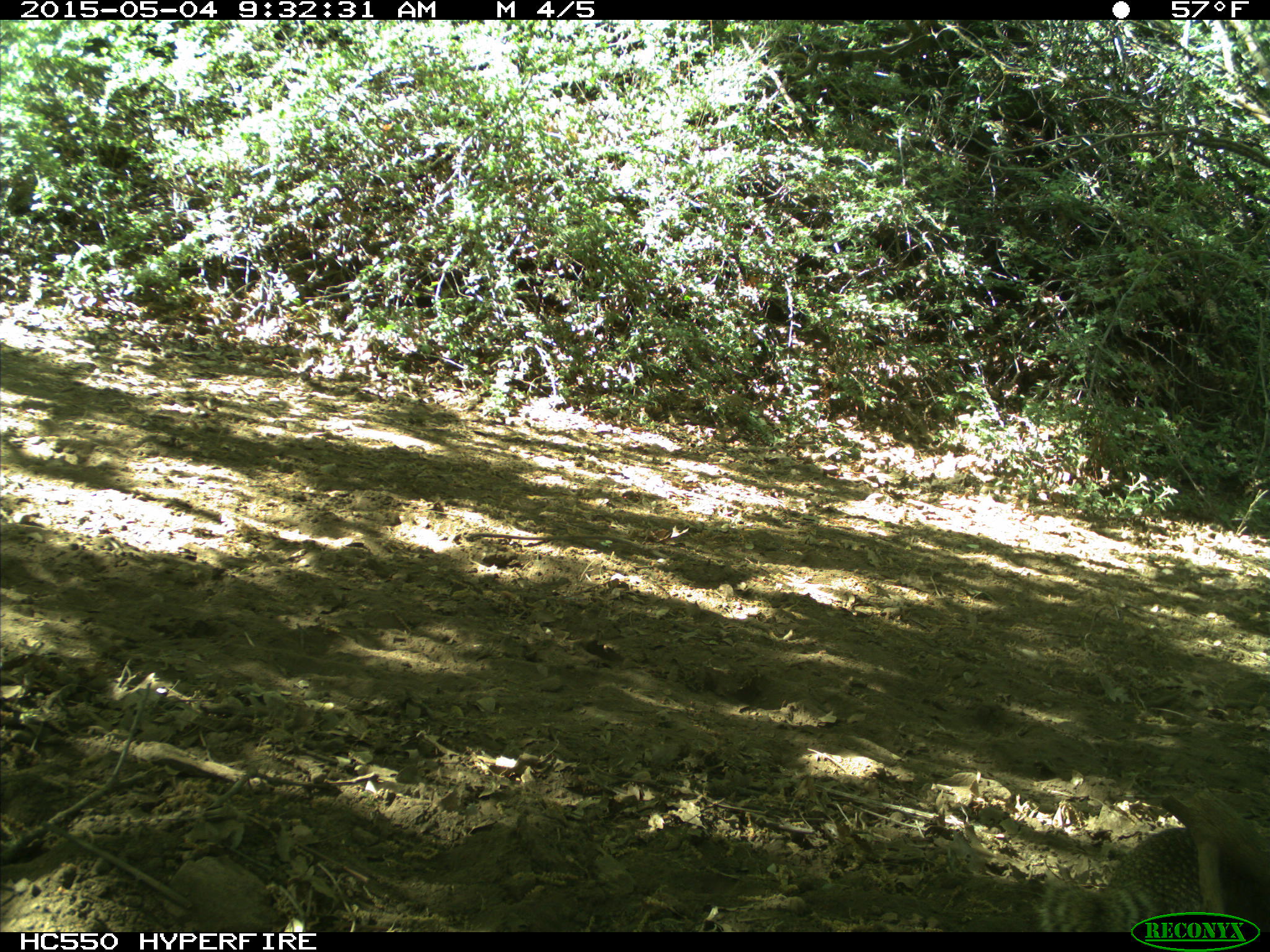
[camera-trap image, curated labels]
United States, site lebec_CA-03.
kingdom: Animalia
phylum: Chordata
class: Mammalia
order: Rodentia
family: Sciuridae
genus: Otospermophilus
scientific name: Otospermophilus beecheyi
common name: california ground squirrel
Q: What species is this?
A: Otospermophilus beecheyi (california ground squirrel).